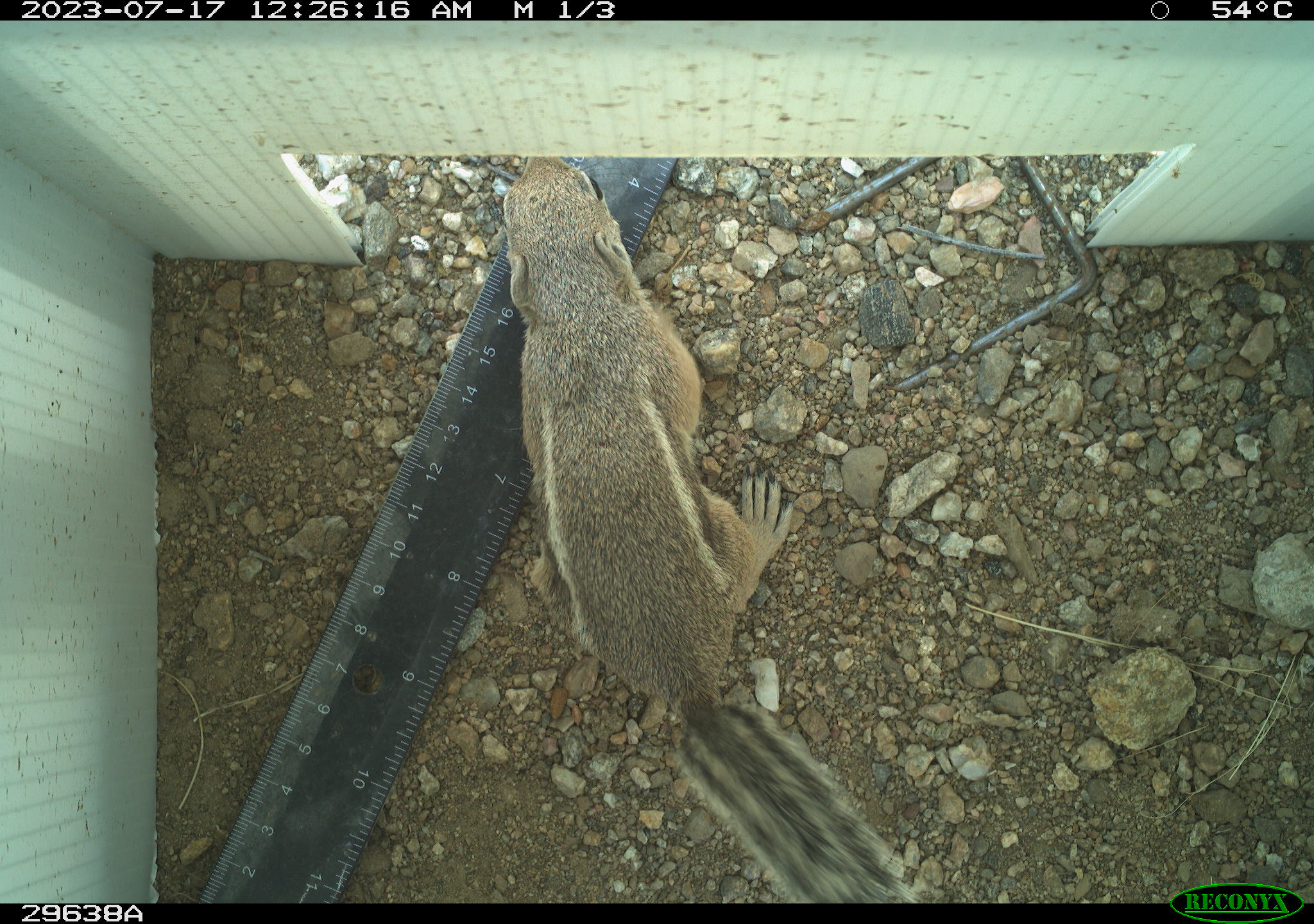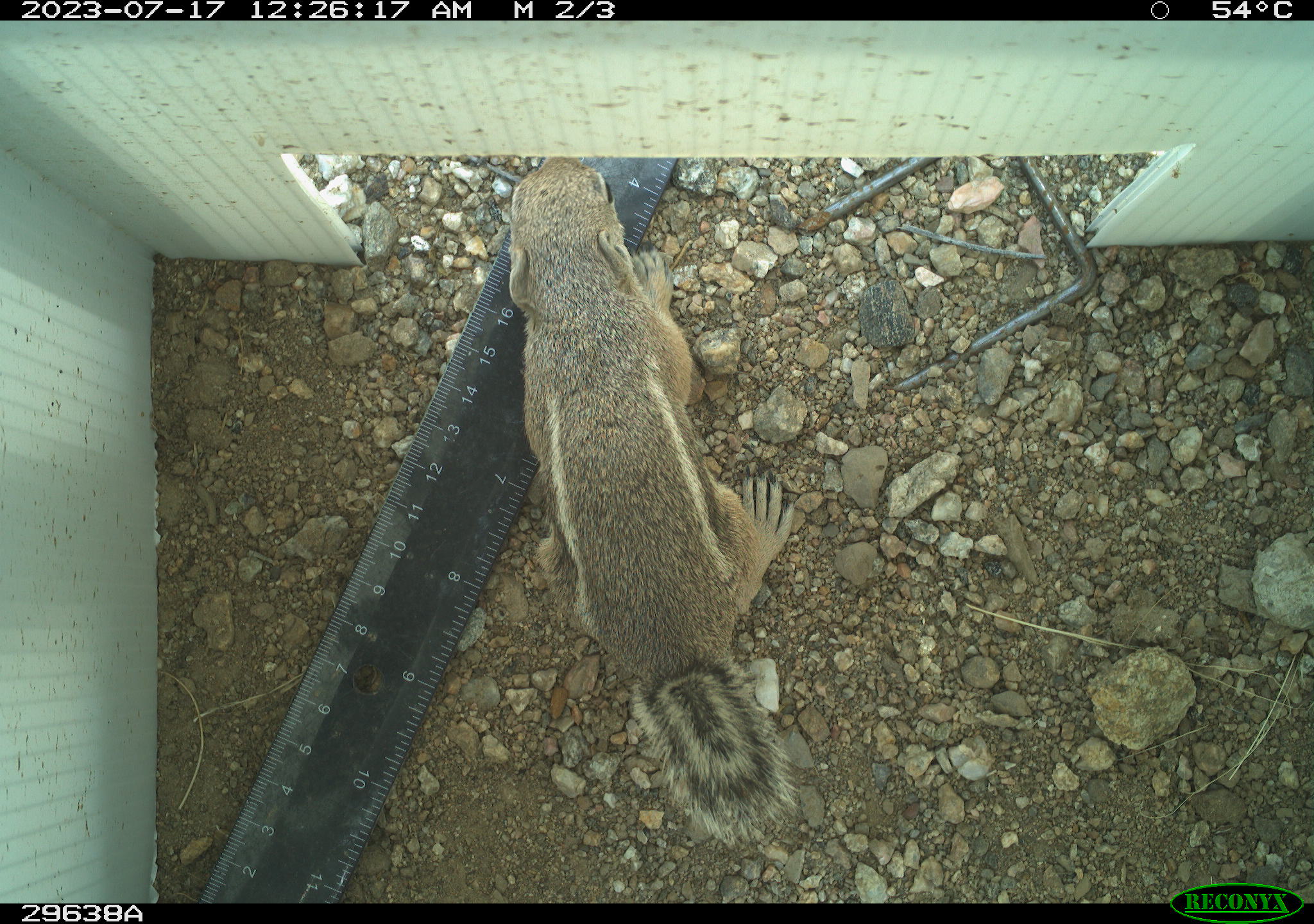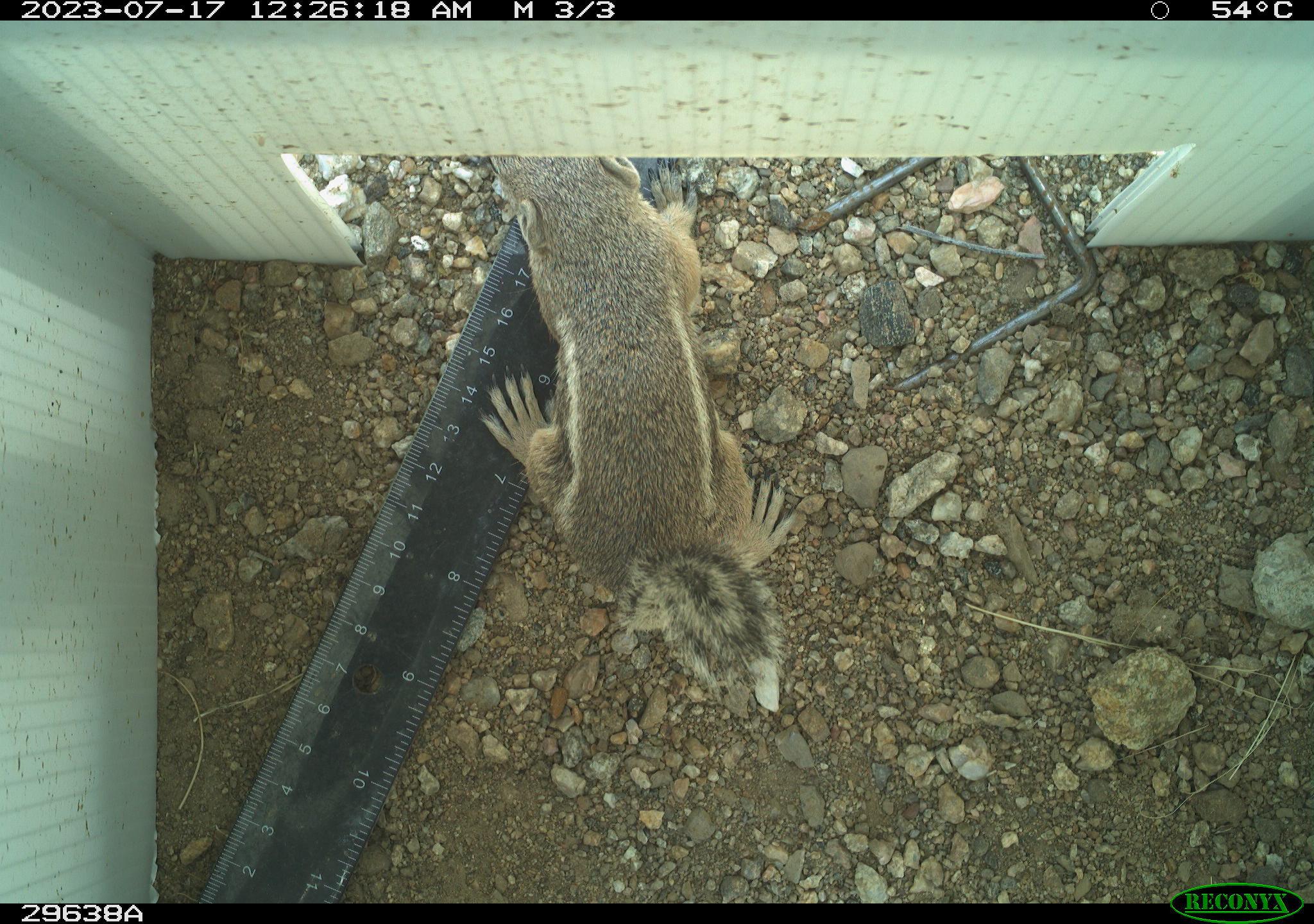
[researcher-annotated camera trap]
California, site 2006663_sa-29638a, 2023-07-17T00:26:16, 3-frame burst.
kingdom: Animalia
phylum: Chordata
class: Mammalia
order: Rodentia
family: Sciuridae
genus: Ammospermophilus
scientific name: Ammospermophilus leucurus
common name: white-tailed antelope squirrel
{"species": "white-tailed antelope squirrel (Ammospermophilus leucurus)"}